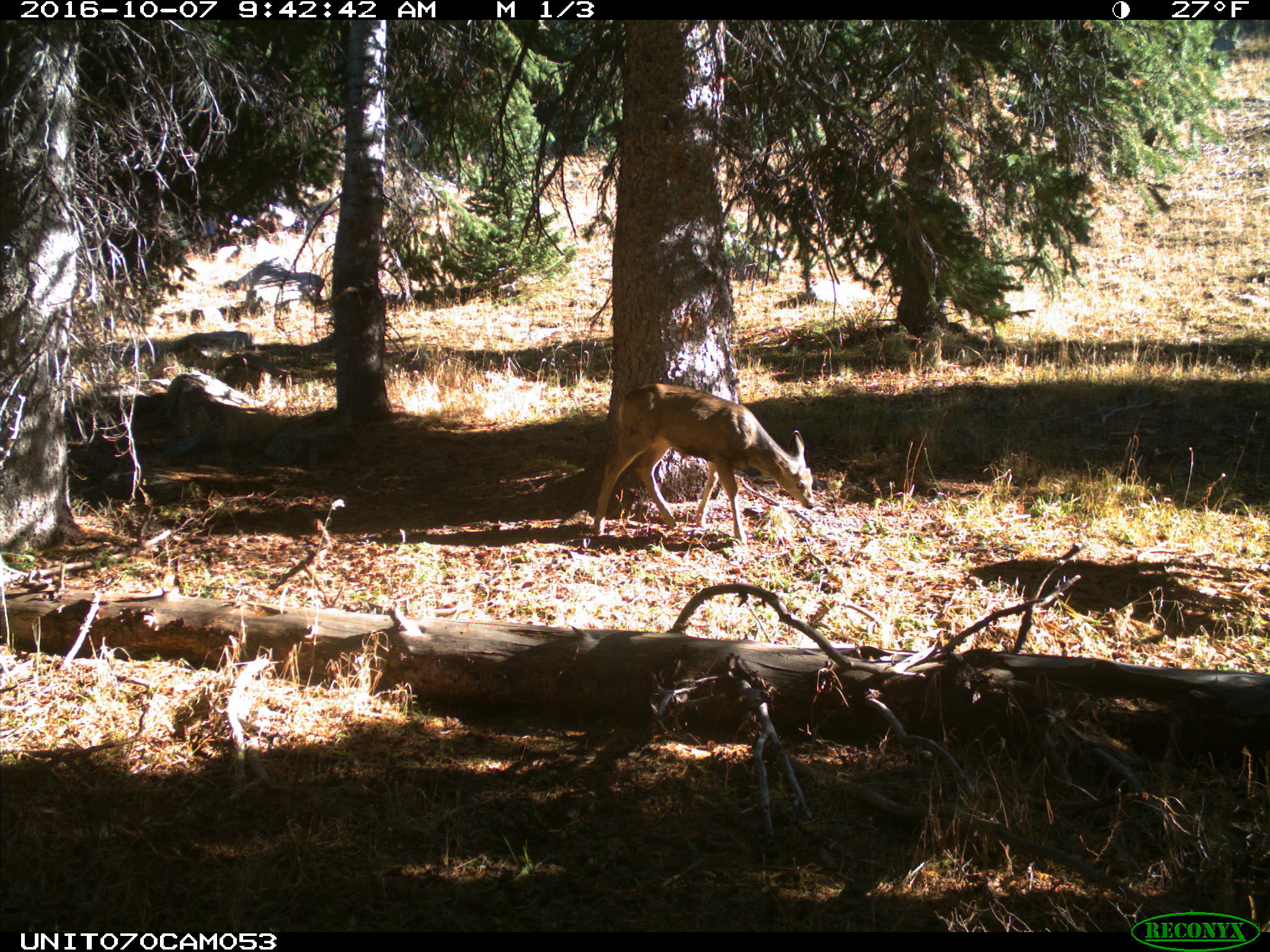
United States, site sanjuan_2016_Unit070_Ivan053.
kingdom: Animalia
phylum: Chordata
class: Mammalia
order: Artiodactyla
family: Cervidae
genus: Odocoileus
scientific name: Odocoileus hemionus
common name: mule deer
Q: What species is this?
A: Odocoileus hemionus (mule deer).